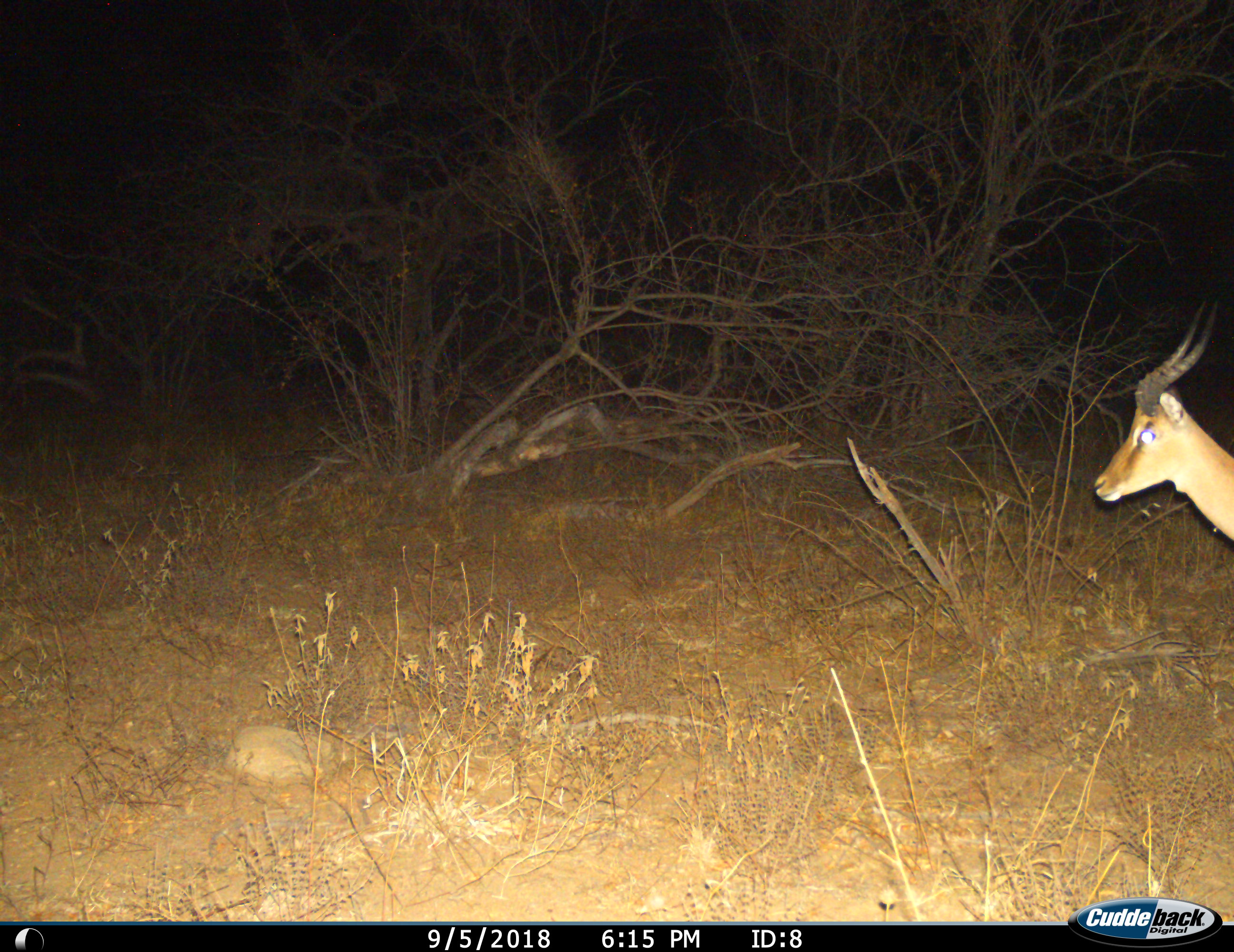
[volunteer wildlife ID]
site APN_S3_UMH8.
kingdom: Animalia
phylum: Chordata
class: Mammalia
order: Artiodactyla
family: Bovidae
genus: Aepyceros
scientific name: Aepyceros melampus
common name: impala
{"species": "impala (Aepyceros melampus)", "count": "1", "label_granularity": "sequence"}